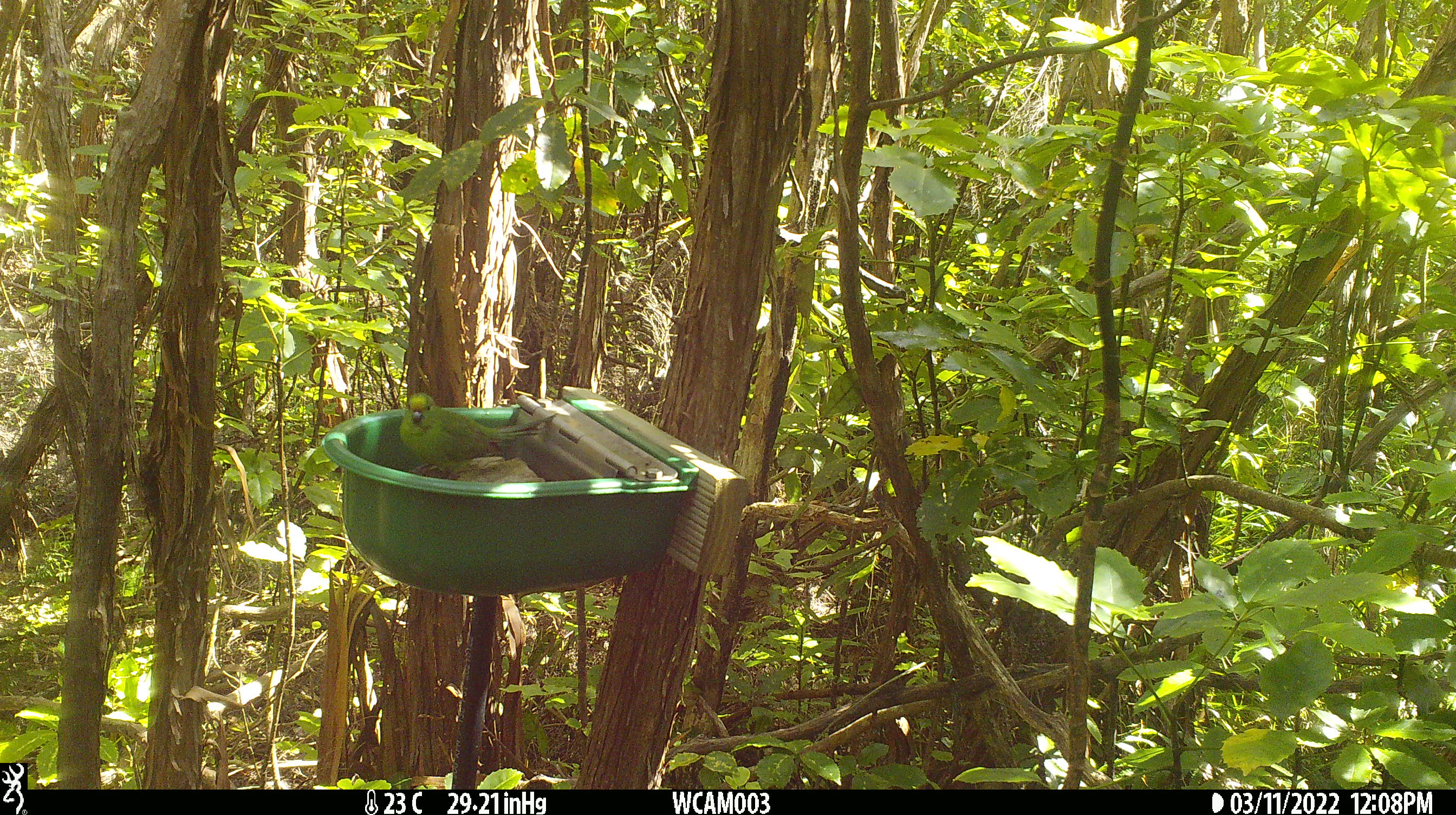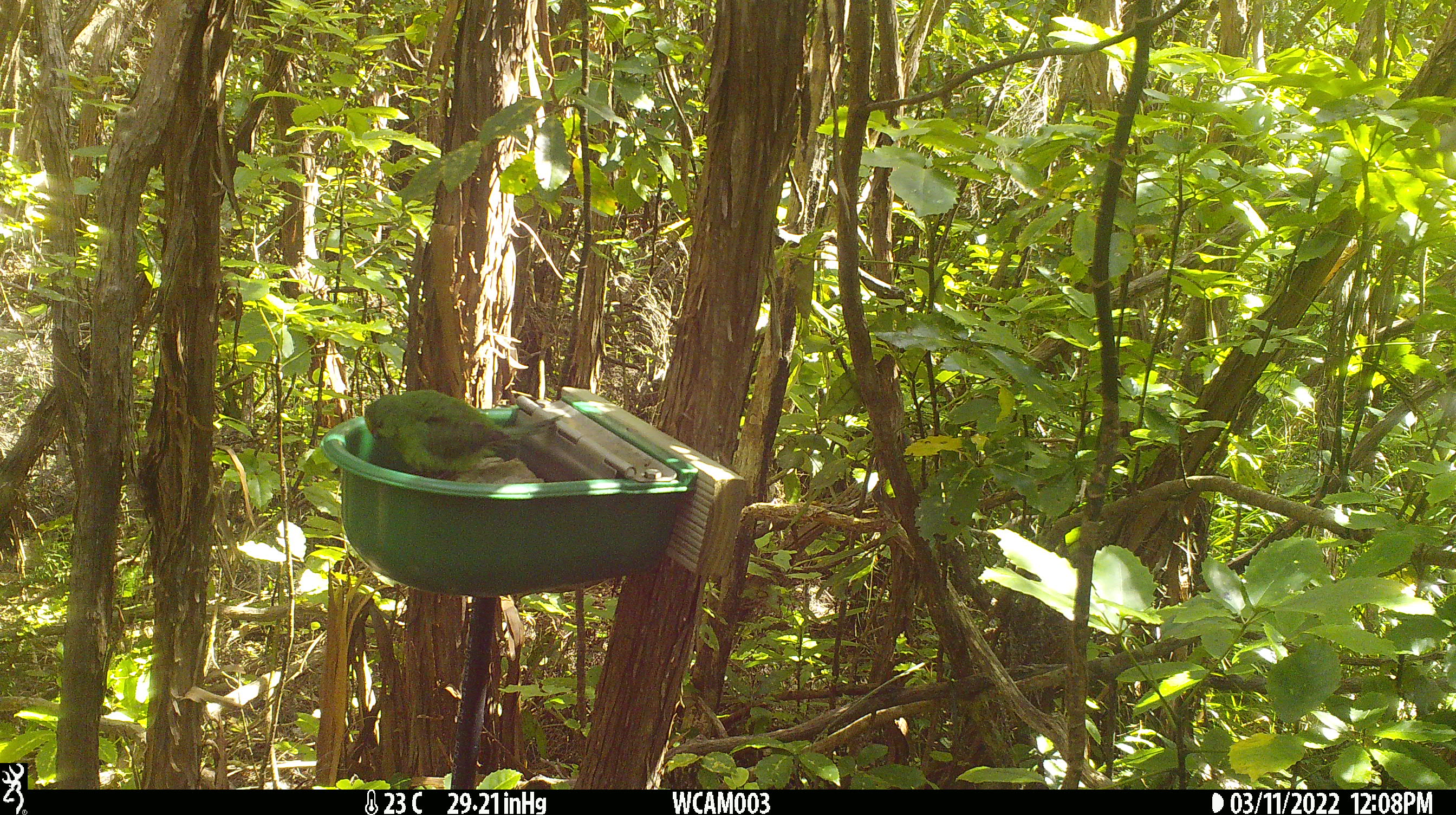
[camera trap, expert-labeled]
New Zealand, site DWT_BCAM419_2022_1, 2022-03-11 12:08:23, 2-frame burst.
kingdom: Animalia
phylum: Chordata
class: Aves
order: Psittaciformes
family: Psittaculidae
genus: Cyanoramphus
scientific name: Cyanoramphus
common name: parakeet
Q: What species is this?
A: Parakeet (Cyanoramphus).